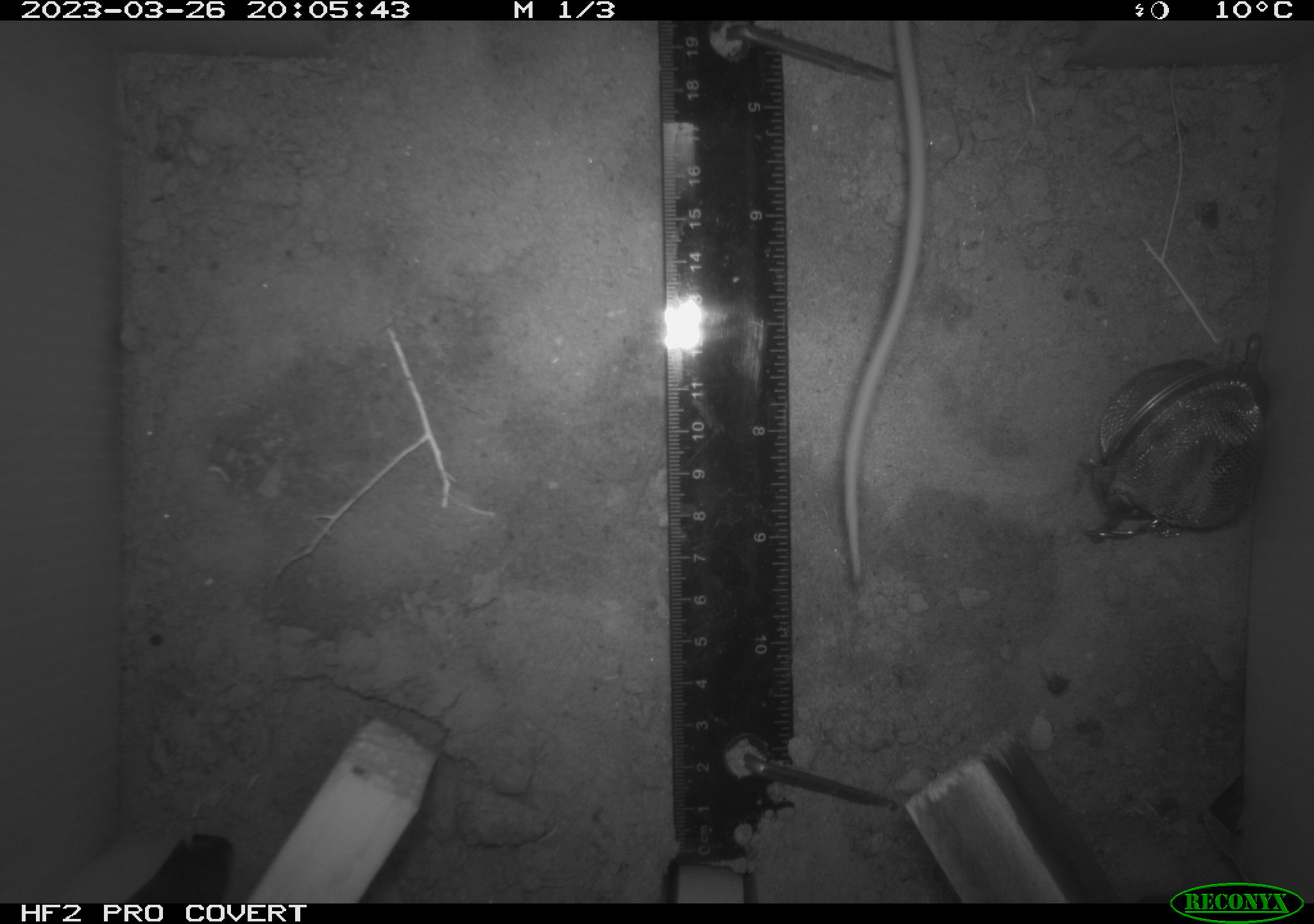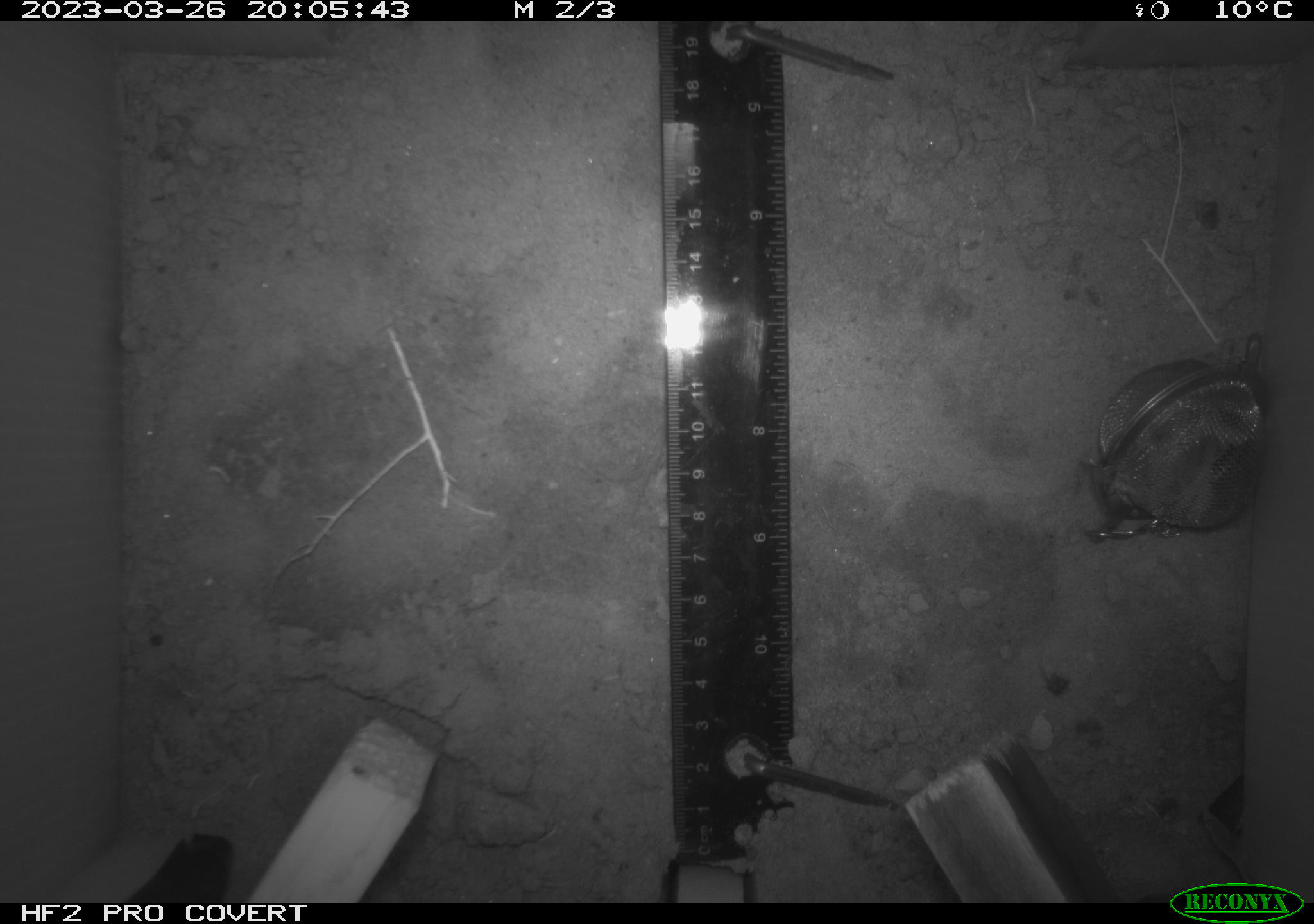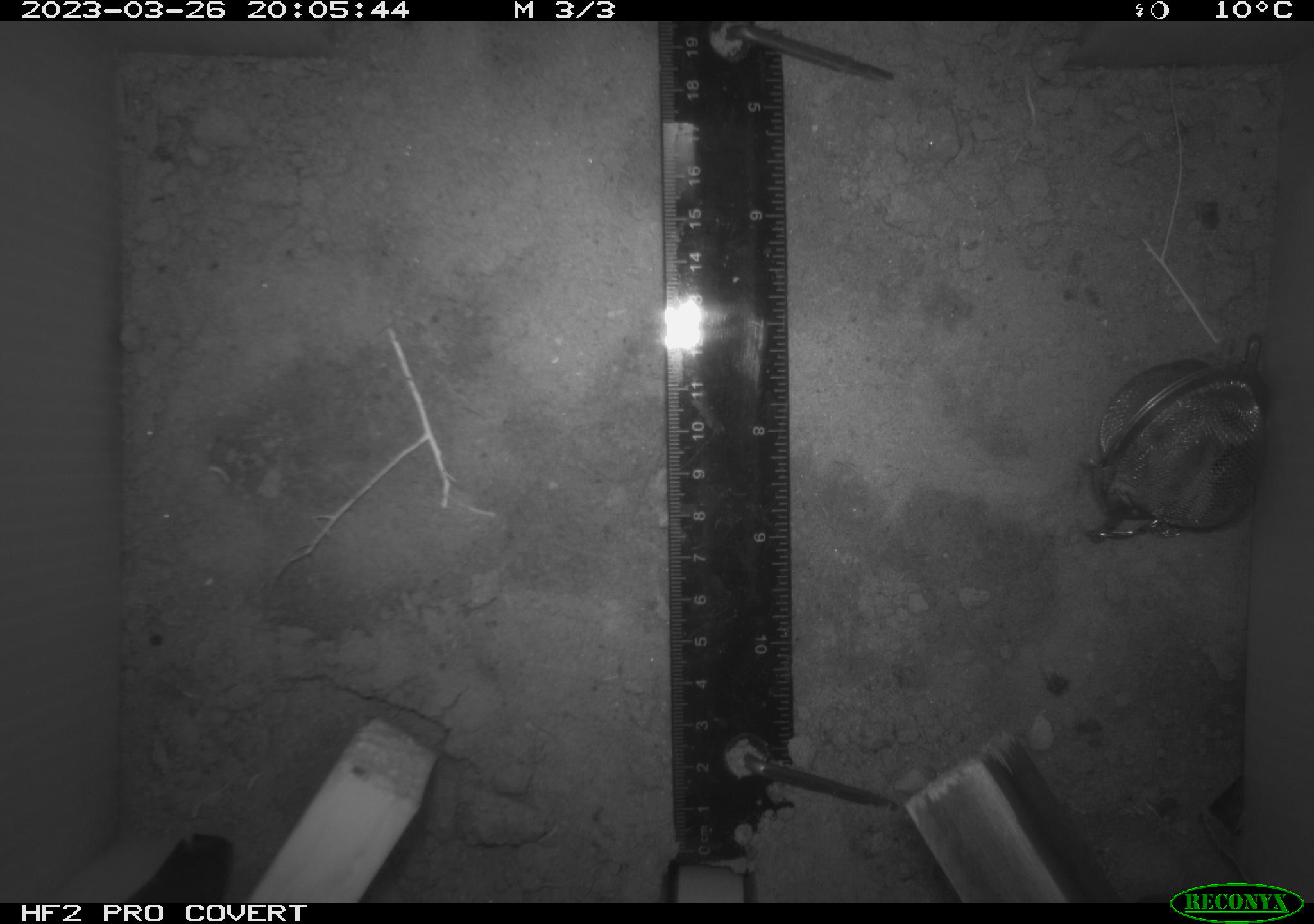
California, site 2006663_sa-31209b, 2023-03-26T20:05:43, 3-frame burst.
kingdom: Animalia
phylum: Chordata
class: Mammalia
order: Rodentia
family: Cricetidae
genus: Peromyscus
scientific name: Peromyscus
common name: deer mice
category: peromyscus species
Peromyscus species (deer mice) (Peromyscus).